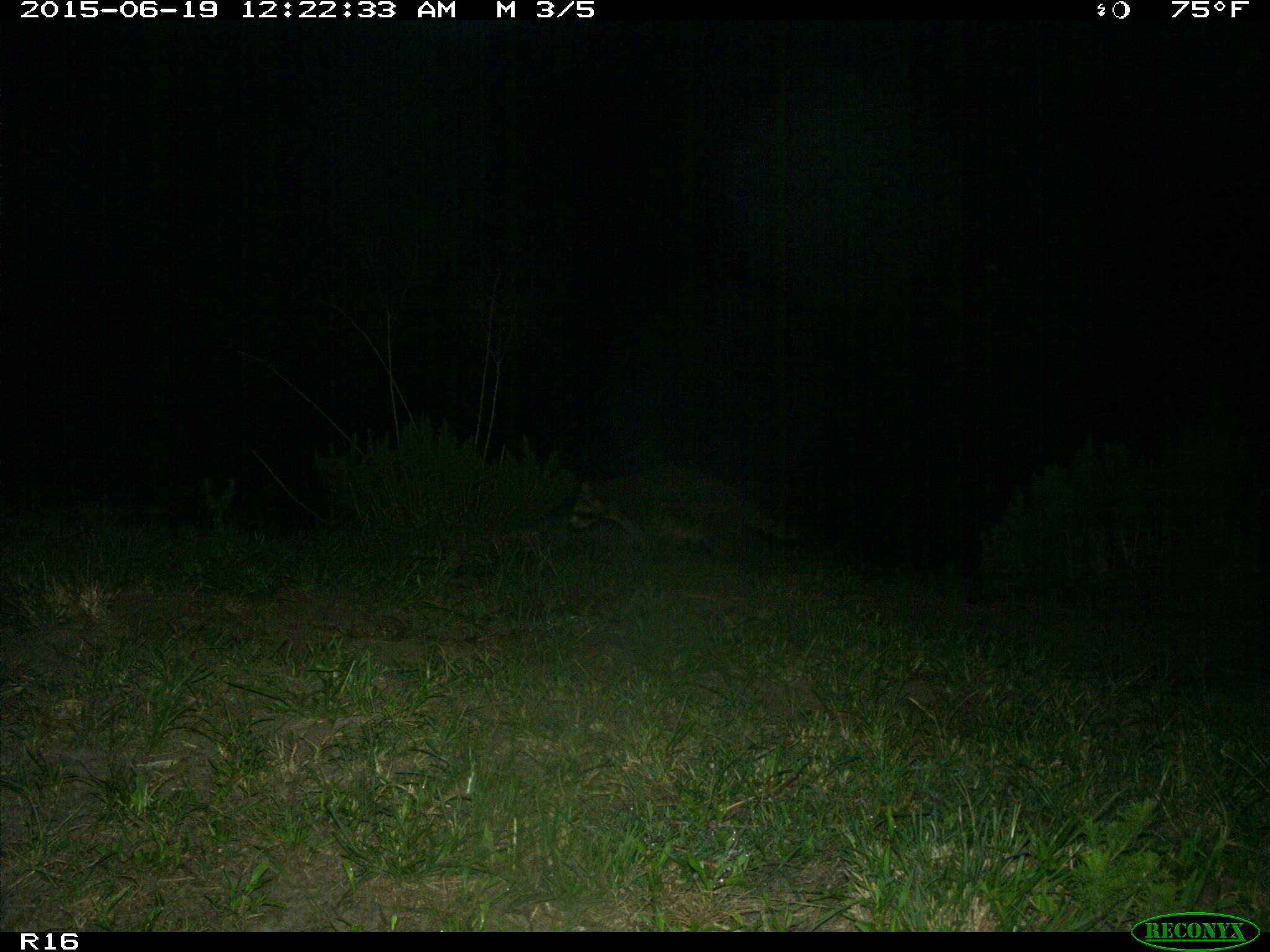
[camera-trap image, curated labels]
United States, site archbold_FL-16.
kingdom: Animalia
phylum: Chordata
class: Mammalia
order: Carnivora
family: Procyonidae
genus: Procyon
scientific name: Procyon lotor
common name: common raccoon